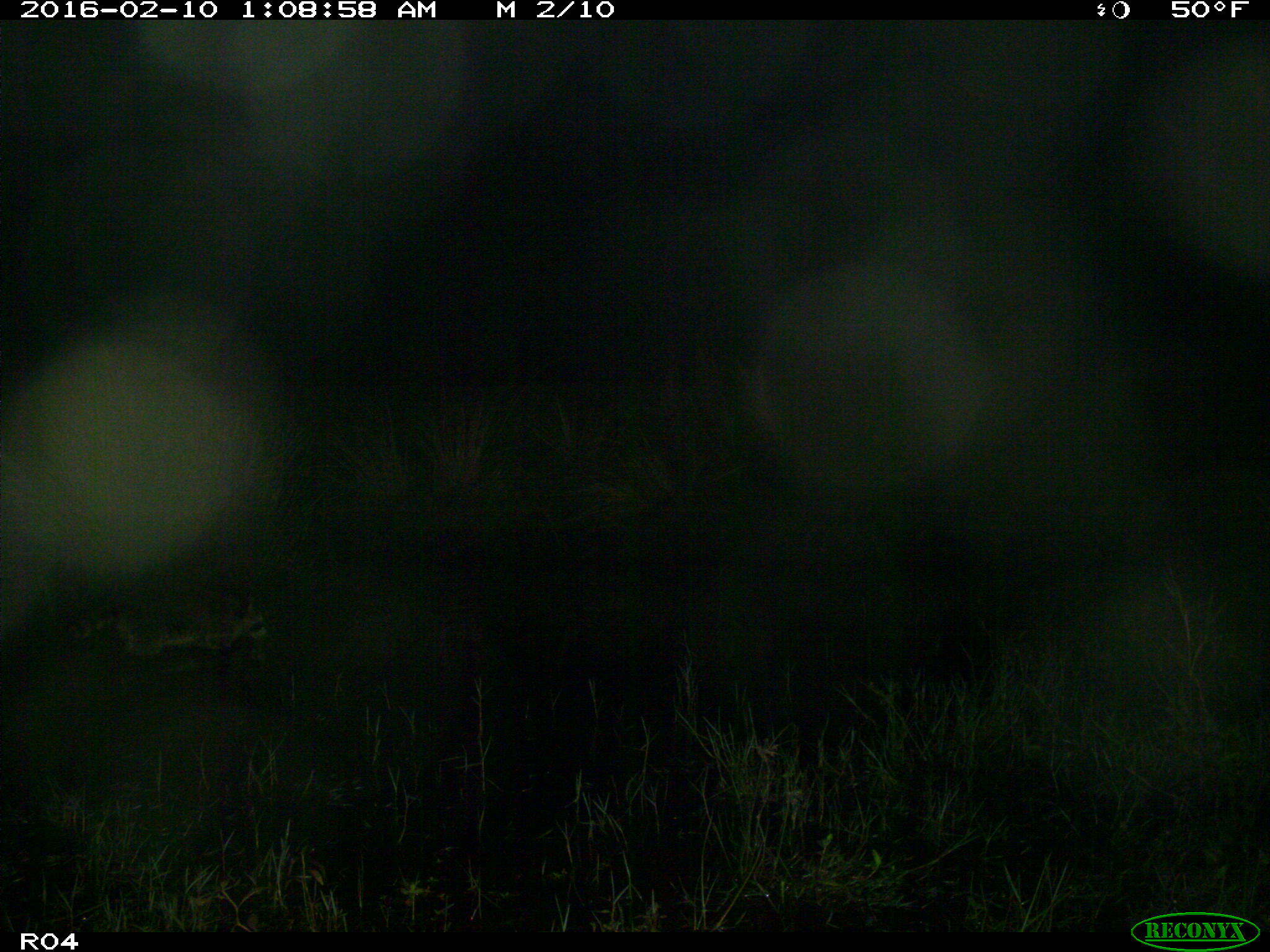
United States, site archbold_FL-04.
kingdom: Animalia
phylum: Chordata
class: Mammalia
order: Carnivora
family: Procyonidae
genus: Procyon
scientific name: Procyon lotor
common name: common raccoon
Procyon lotor (common raccoon).